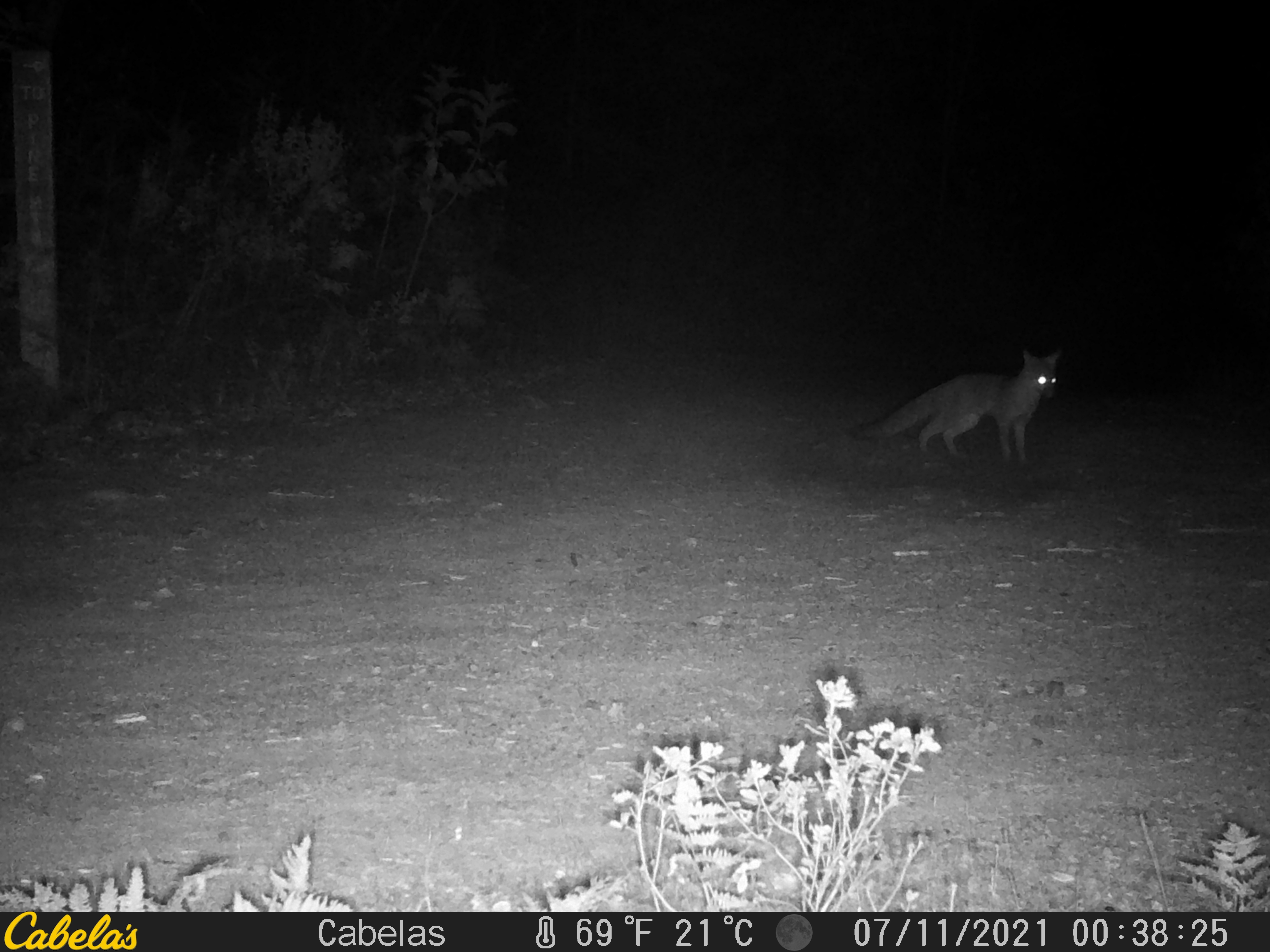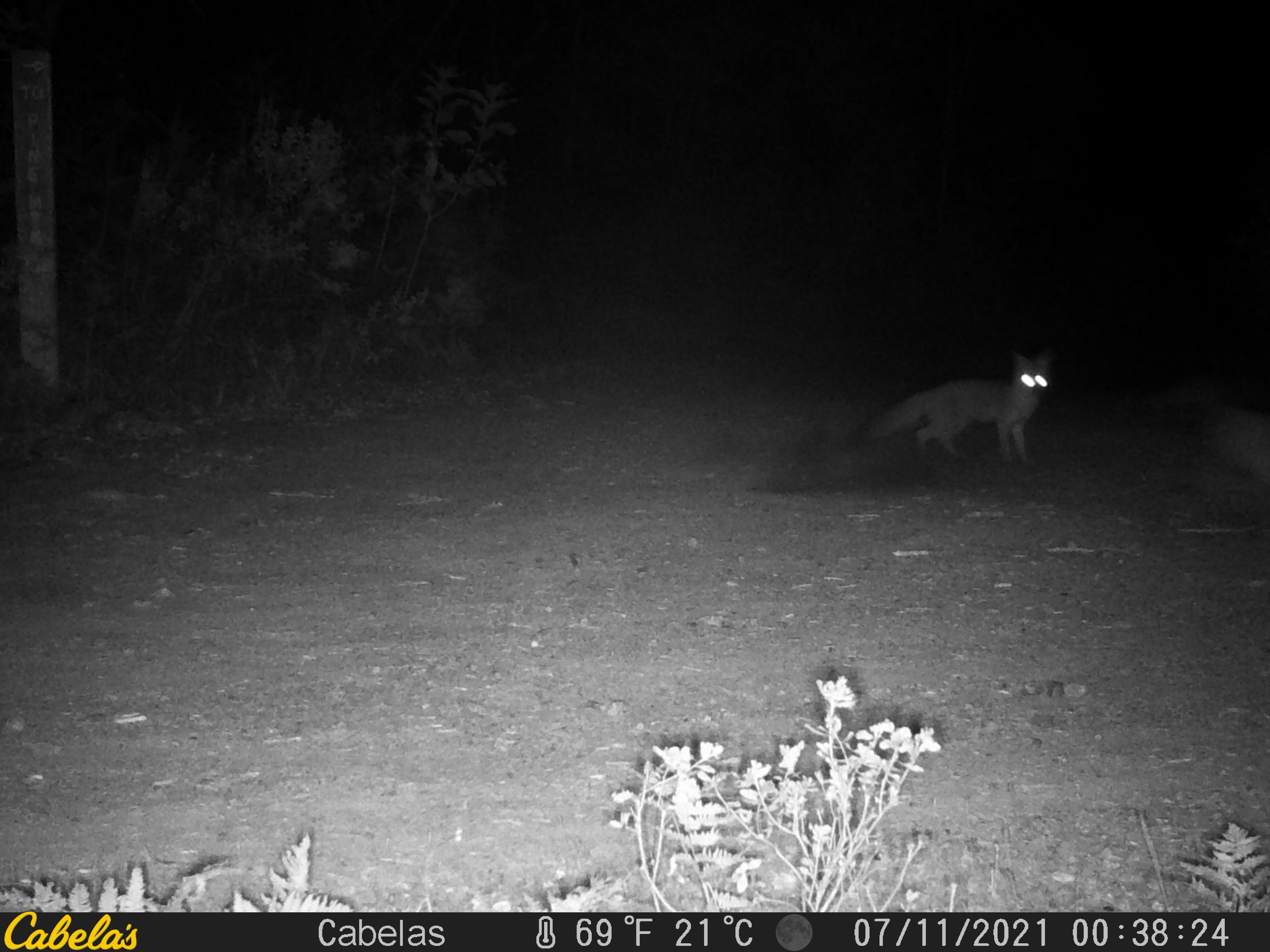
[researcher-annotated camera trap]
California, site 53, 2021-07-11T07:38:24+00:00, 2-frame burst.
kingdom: Animalia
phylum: Chordata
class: Mammalia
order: Carnivora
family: Canidae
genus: Urocyon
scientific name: Urocyon cinereoargenteus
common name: gray fox